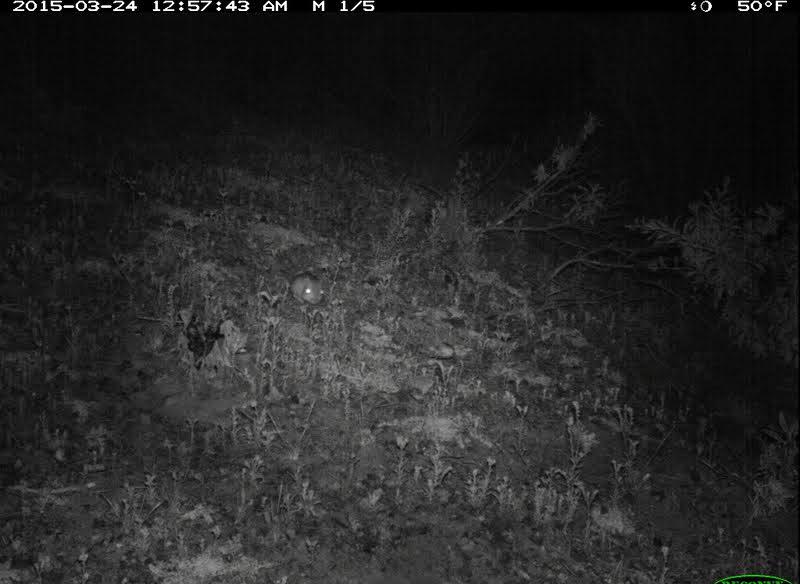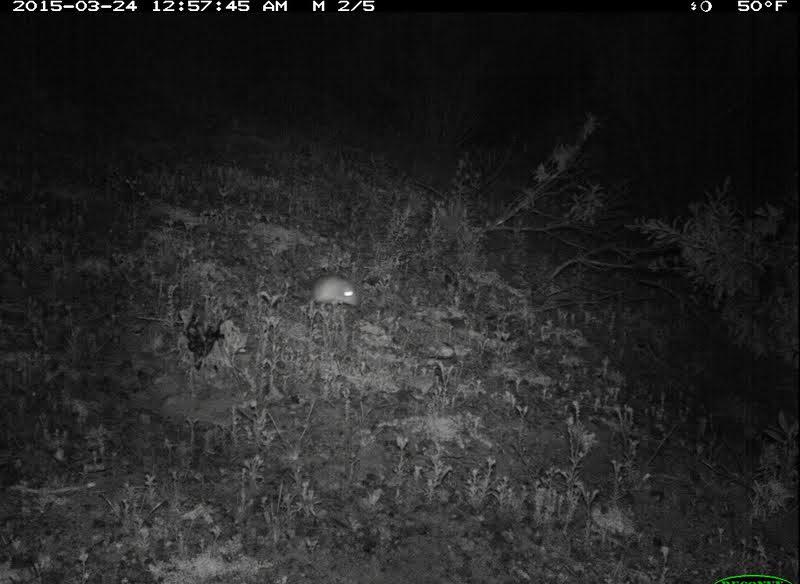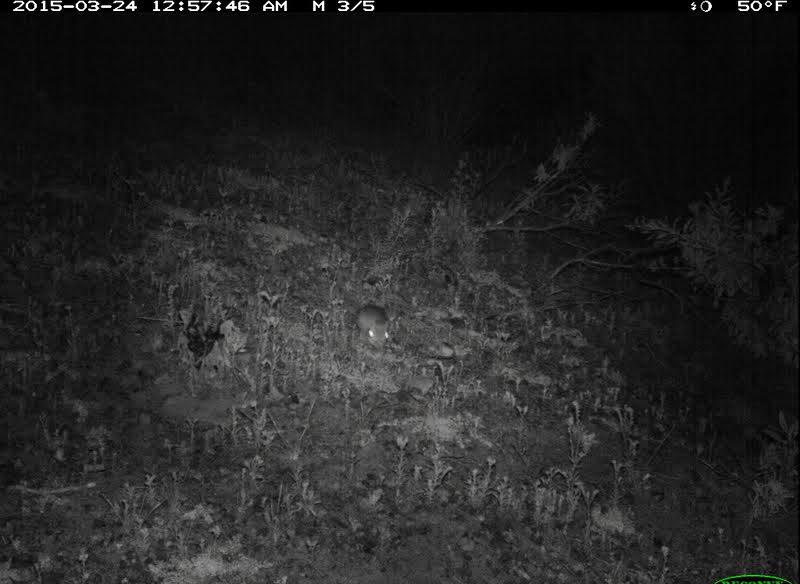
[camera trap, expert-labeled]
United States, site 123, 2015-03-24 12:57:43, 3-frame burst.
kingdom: Animalia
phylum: Chordata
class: Mammalia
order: Rodentia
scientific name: Rodentia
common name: rodent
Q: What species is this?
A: Rodent (Rodentia).